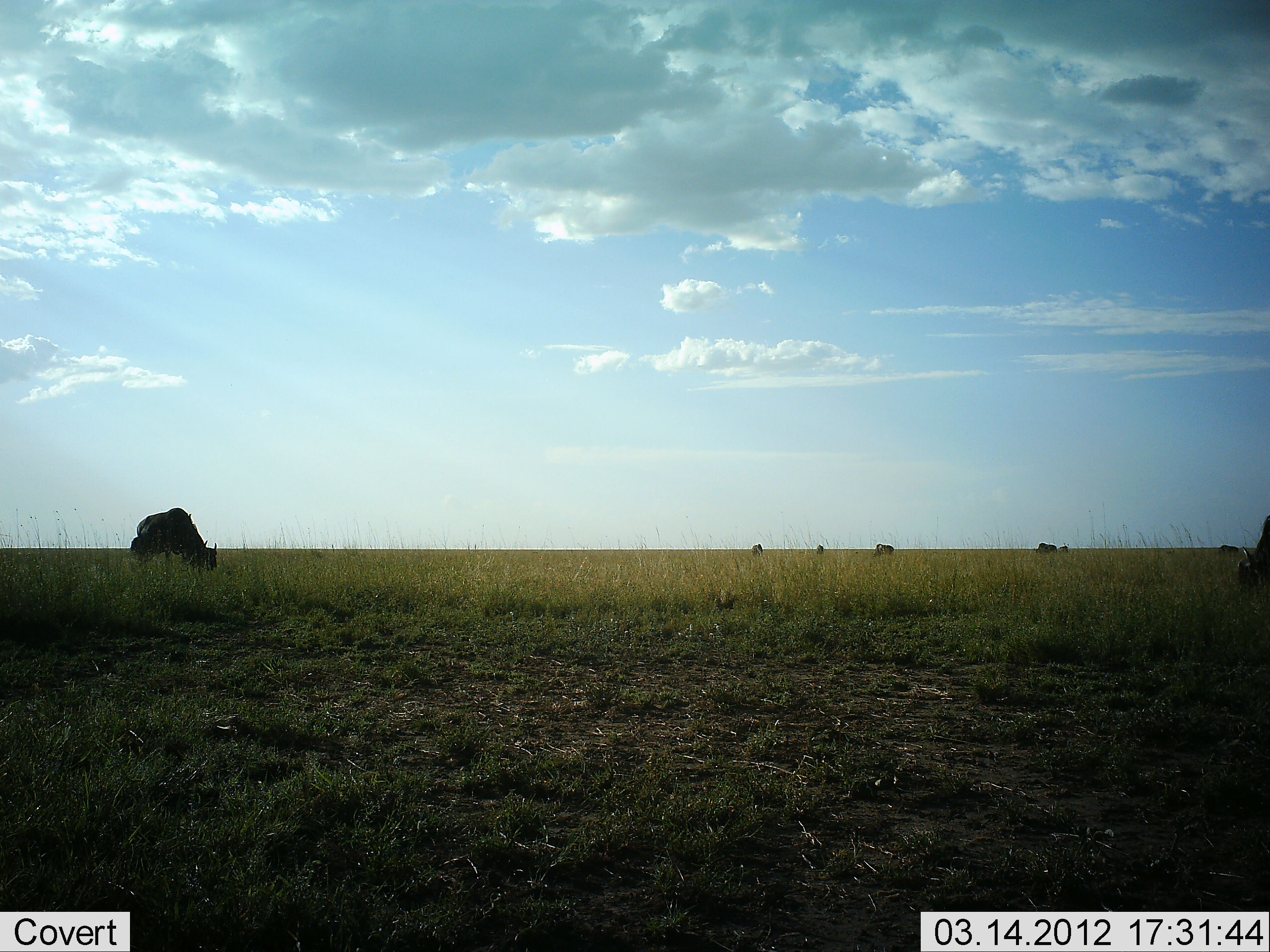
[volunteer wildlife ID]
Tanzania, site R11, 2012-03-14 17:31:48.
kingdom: Animalia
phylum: Chordata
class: Mammalia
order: Artiodactyla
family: Bovidae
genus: Connochaetes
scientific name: Connochaetes taurinus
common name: blue wildebeest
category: wildebeest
Wildebeest (blue wildebeest) (Connochaetes taurinus), count 6. Behavior (volunteer vote fractions): standing 44%, resting 6%, moving 6%, interacting 0%. Young present (vote fraction): 0%. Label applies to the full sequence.